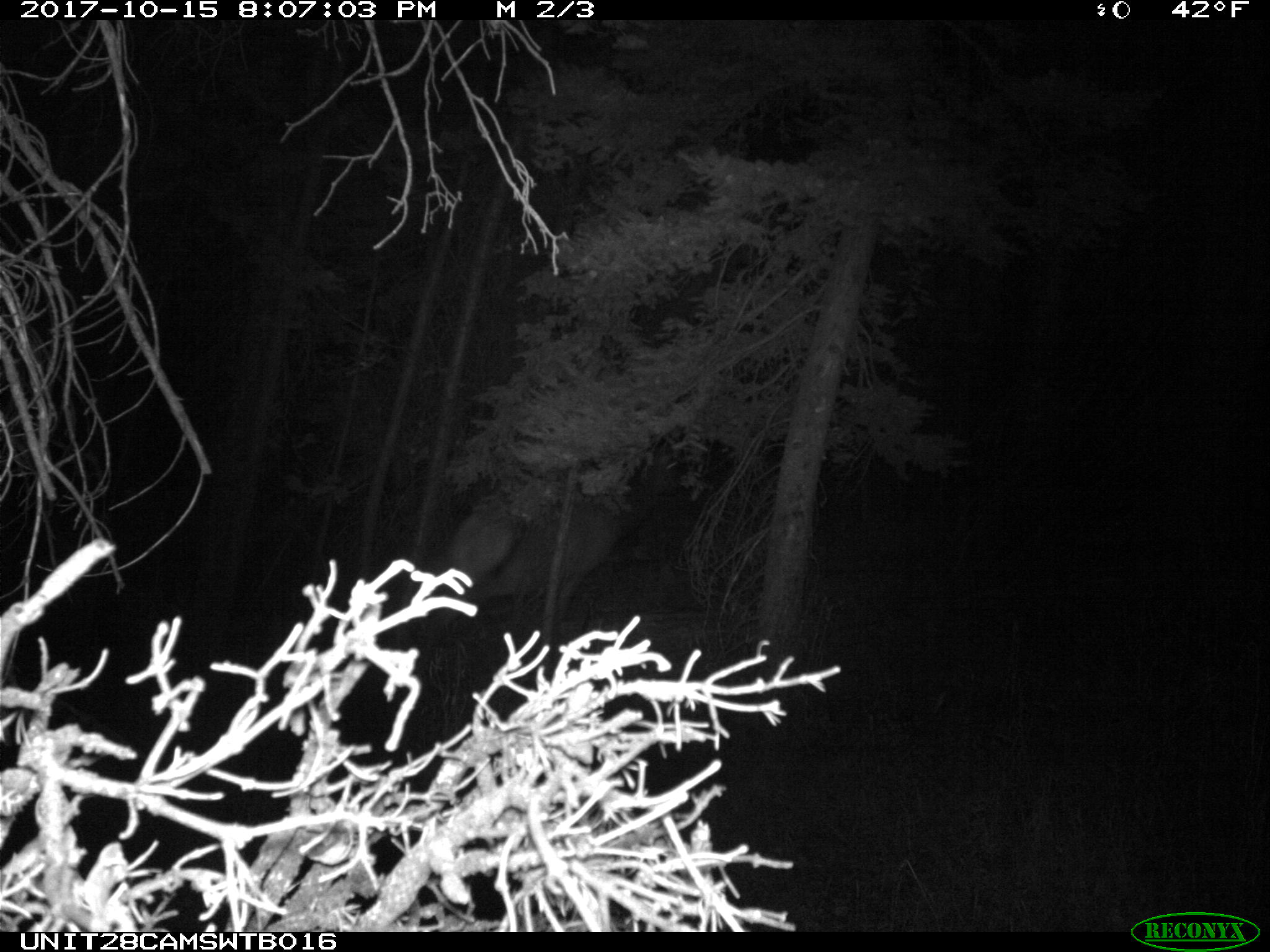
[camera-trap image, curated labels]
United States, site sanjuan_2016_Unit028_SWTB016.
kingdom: Animalia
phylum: Chordata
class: Mammalia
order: Artiodactyla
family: Cervidae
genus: Cervus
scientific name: Cervus elaphus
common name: red deer